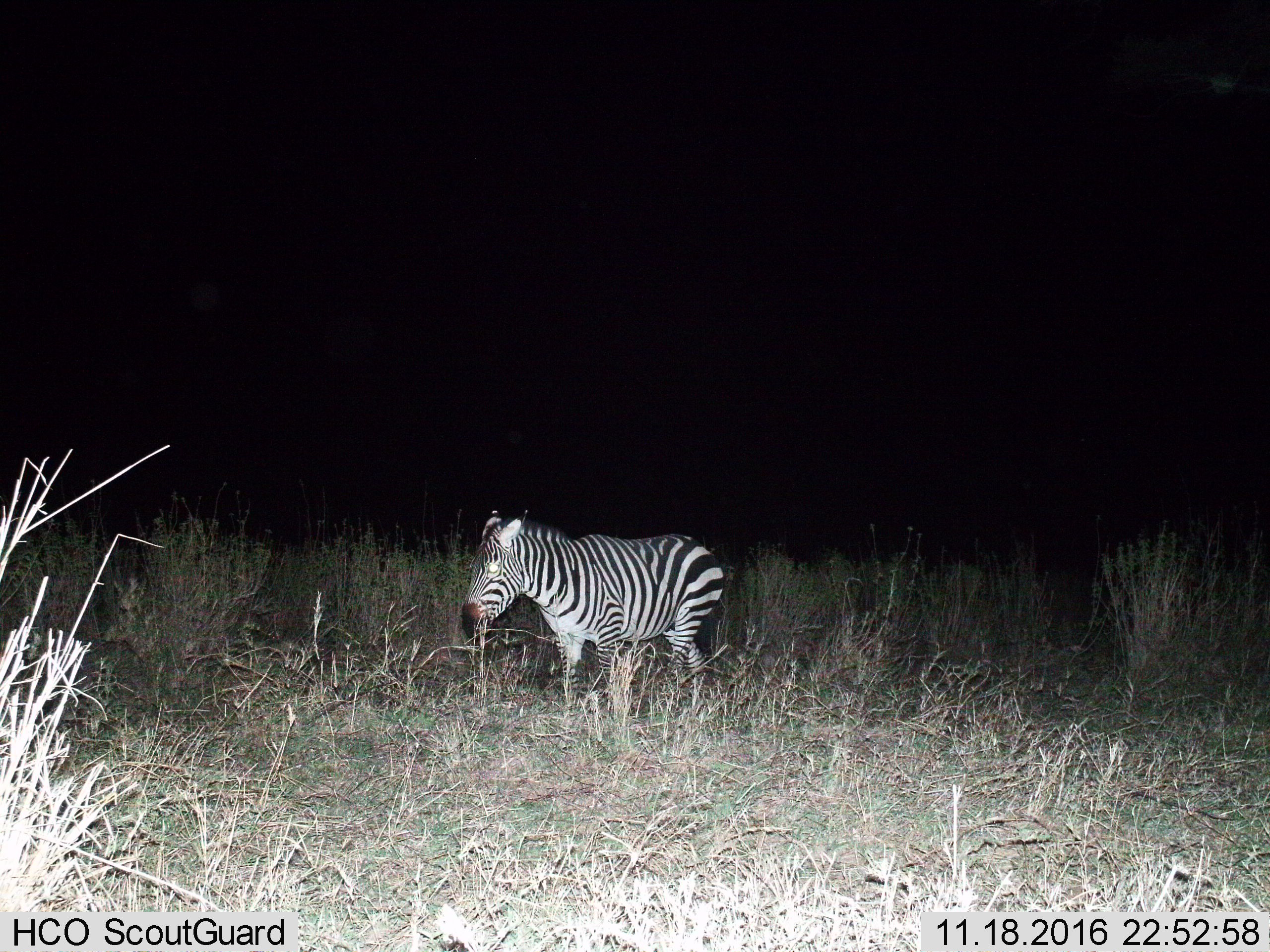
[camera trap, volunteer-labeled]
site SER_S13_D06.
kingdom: Animalia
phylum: Chordata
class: Mammalia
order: Perissodactyla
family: Equidae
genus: Equus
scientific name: Equus quagga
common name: plains zebra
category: zebraplains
Zebraplains (plains zebra) (Equus quagga), count 1. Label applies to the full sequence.